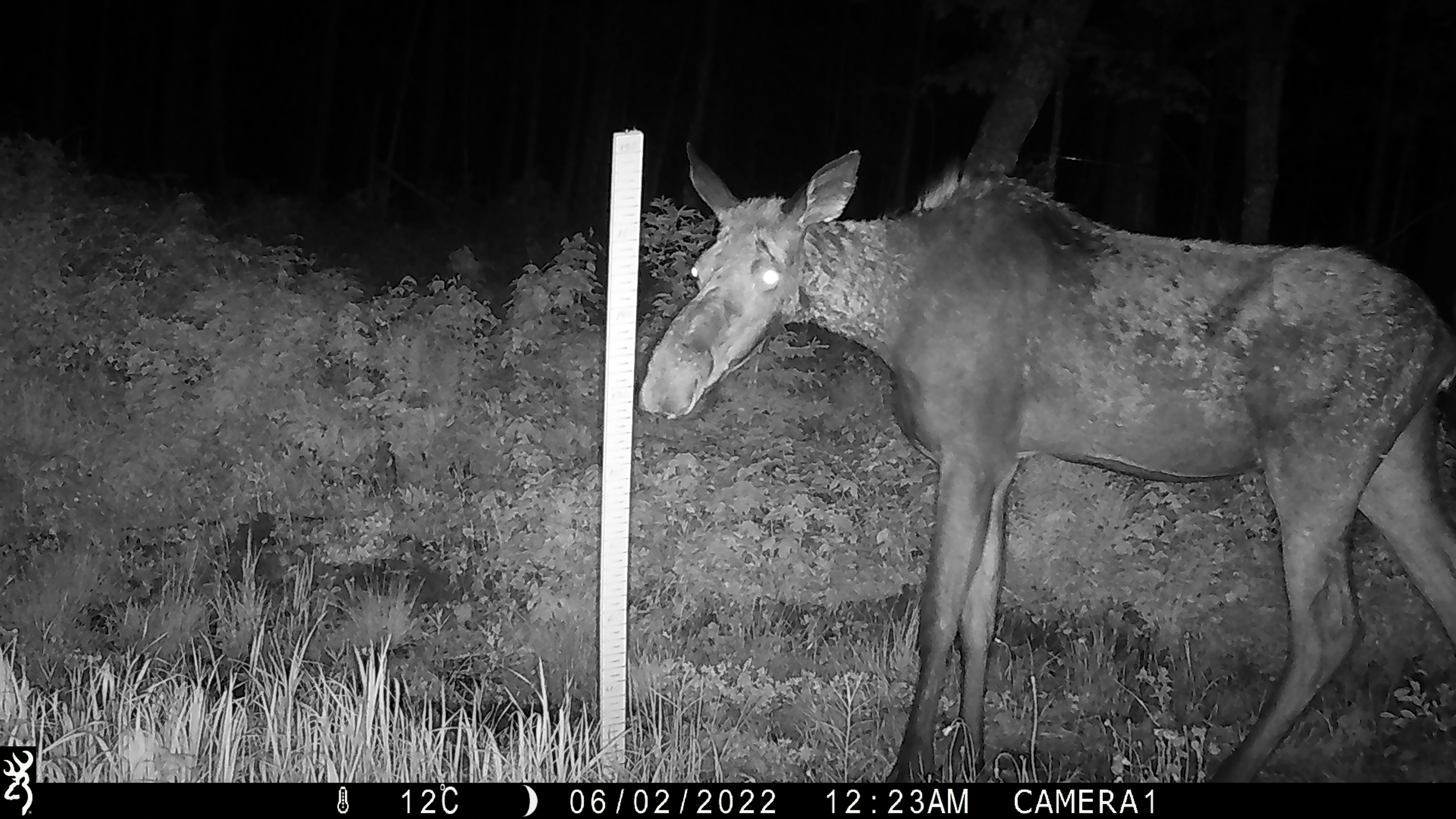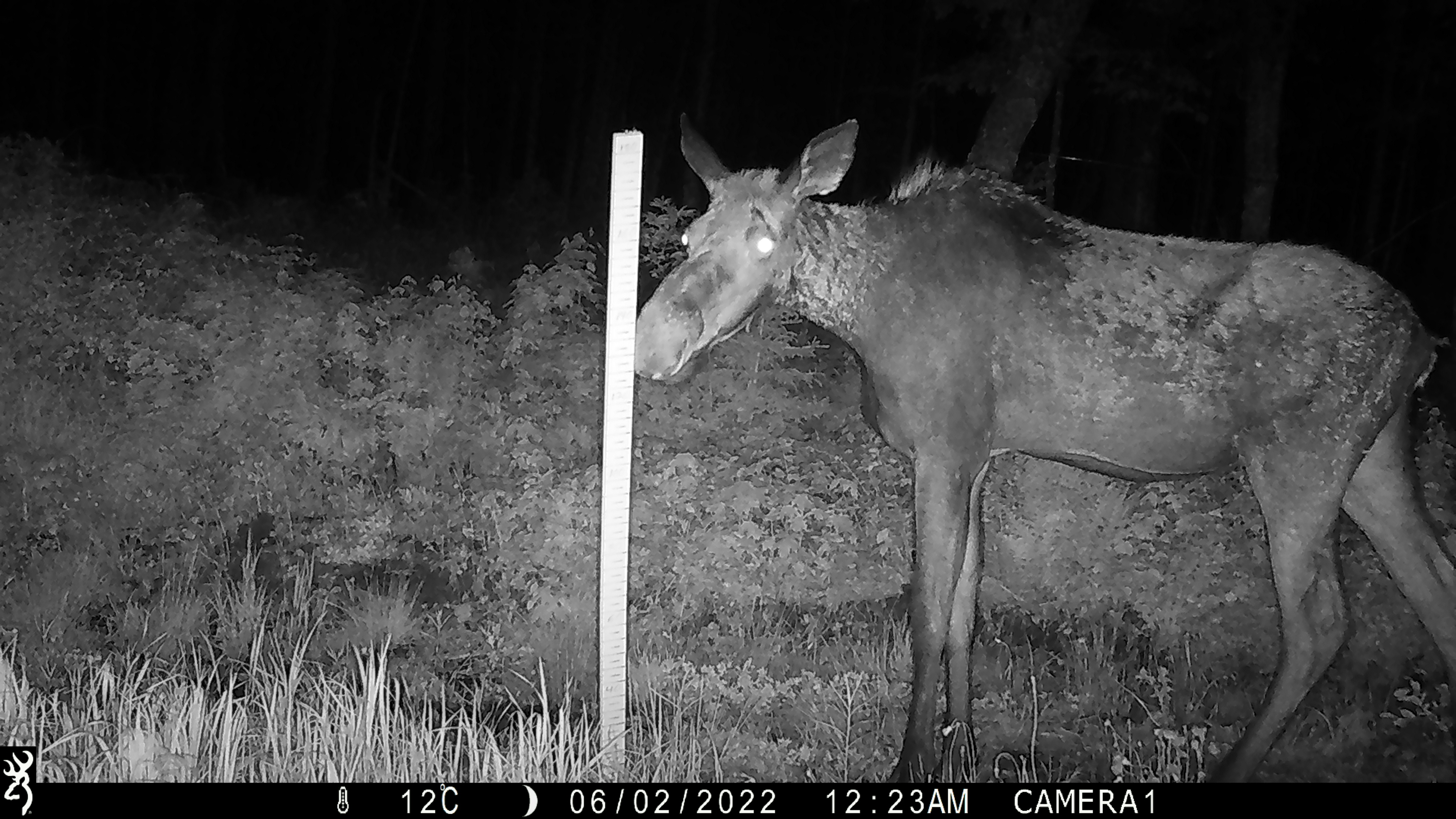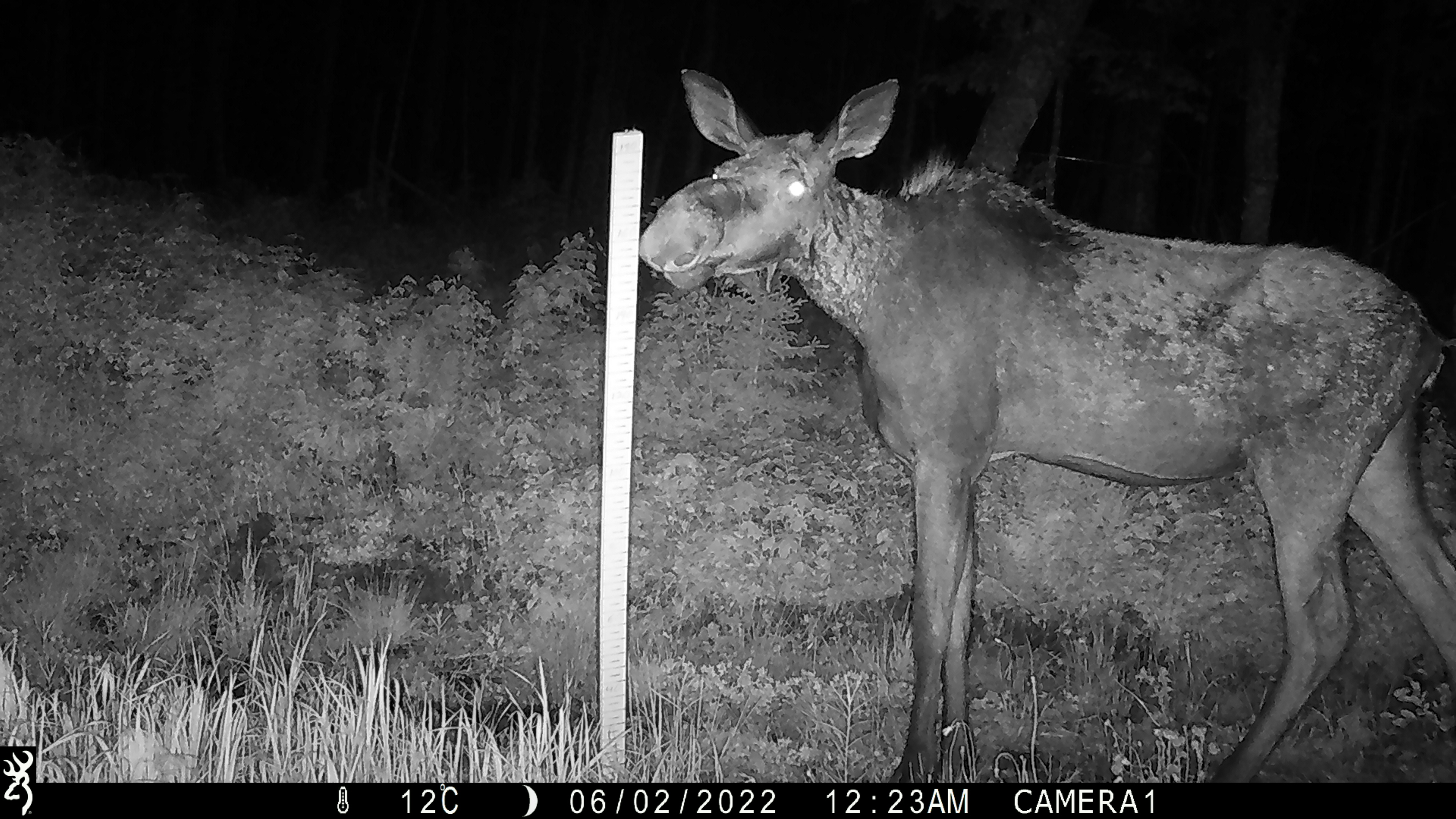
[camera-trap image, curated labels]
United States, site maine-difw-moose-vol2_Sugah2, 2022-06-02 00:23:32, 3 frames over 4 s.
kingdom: Animalia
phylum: Chordata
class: Mammalia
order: Artiodactyla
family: Cervidae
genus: Alces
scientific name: Alces alces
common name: moose